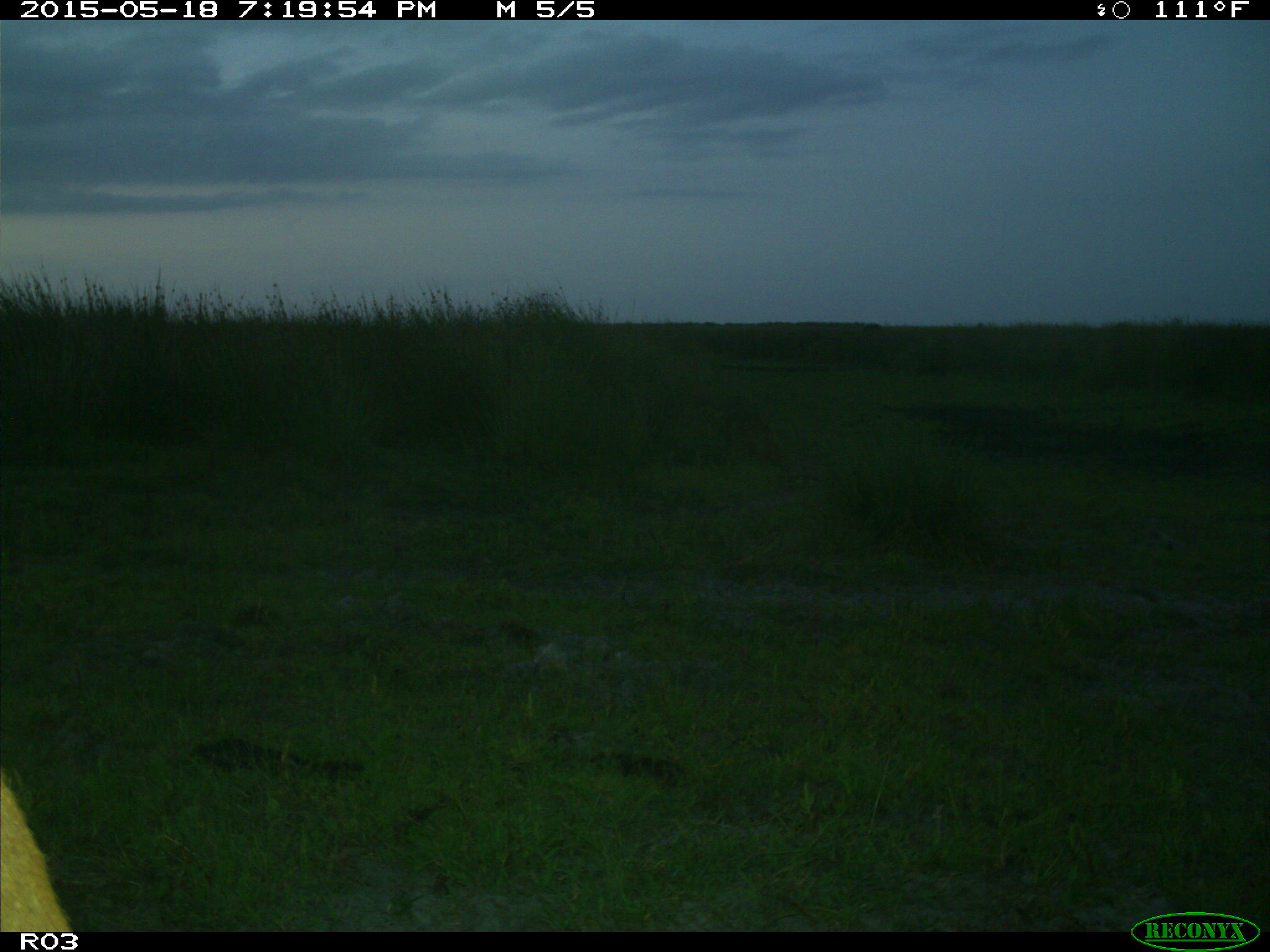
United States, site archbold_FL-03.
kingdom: Animalia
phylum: Chordata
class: Mammalia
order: Artiodactyla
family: Bovidae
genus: Bos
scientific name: Bos taurus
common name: domestic cow